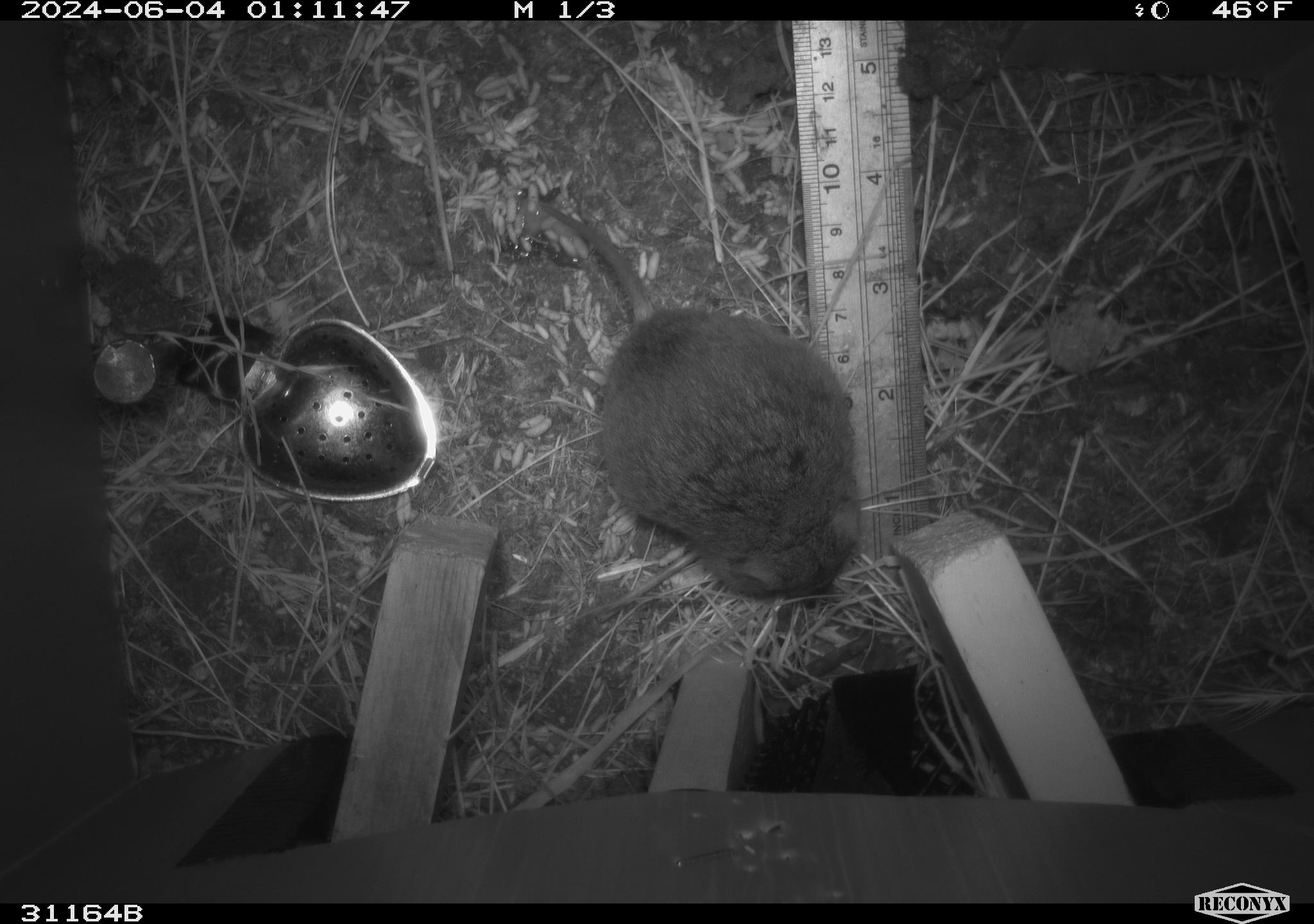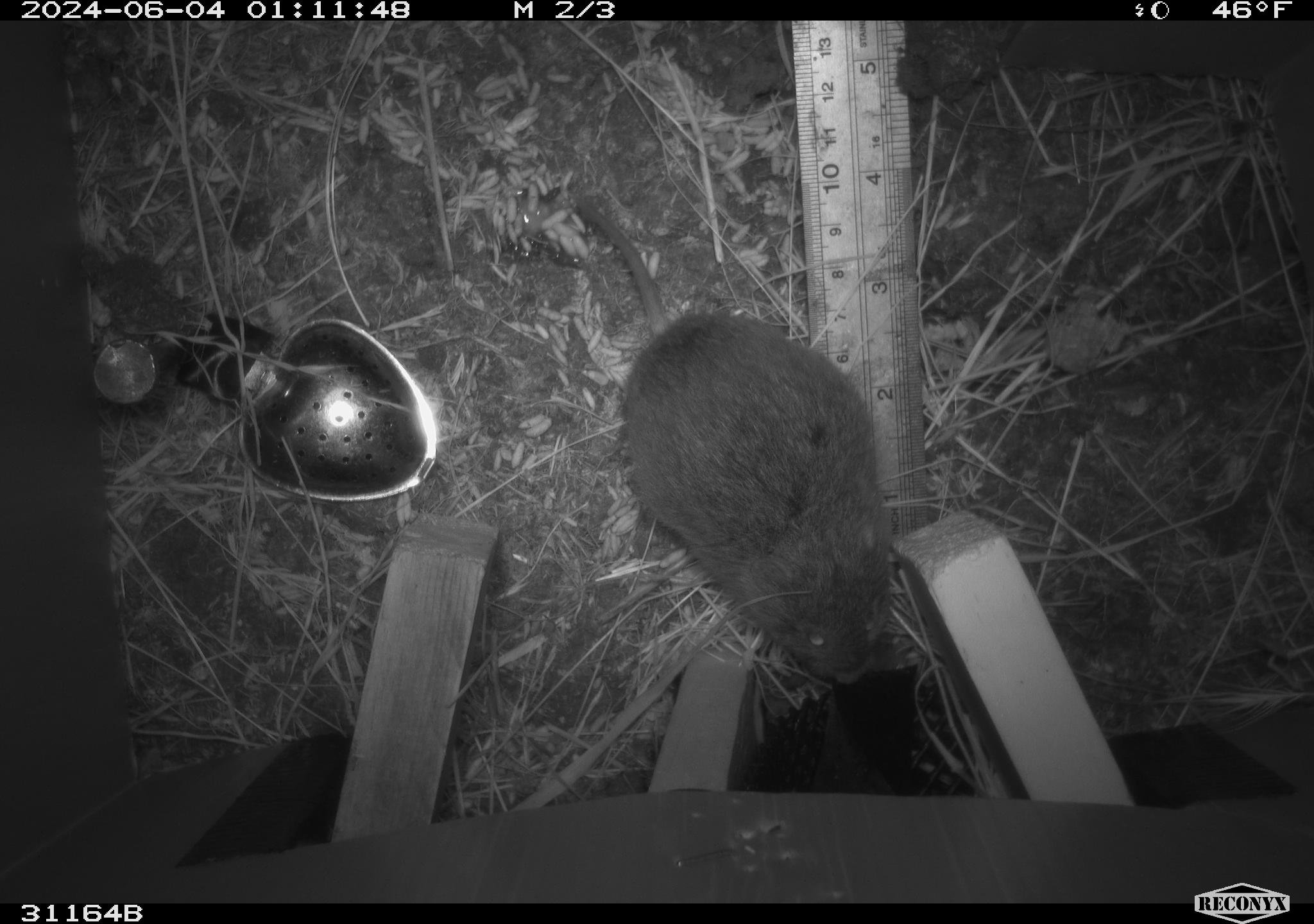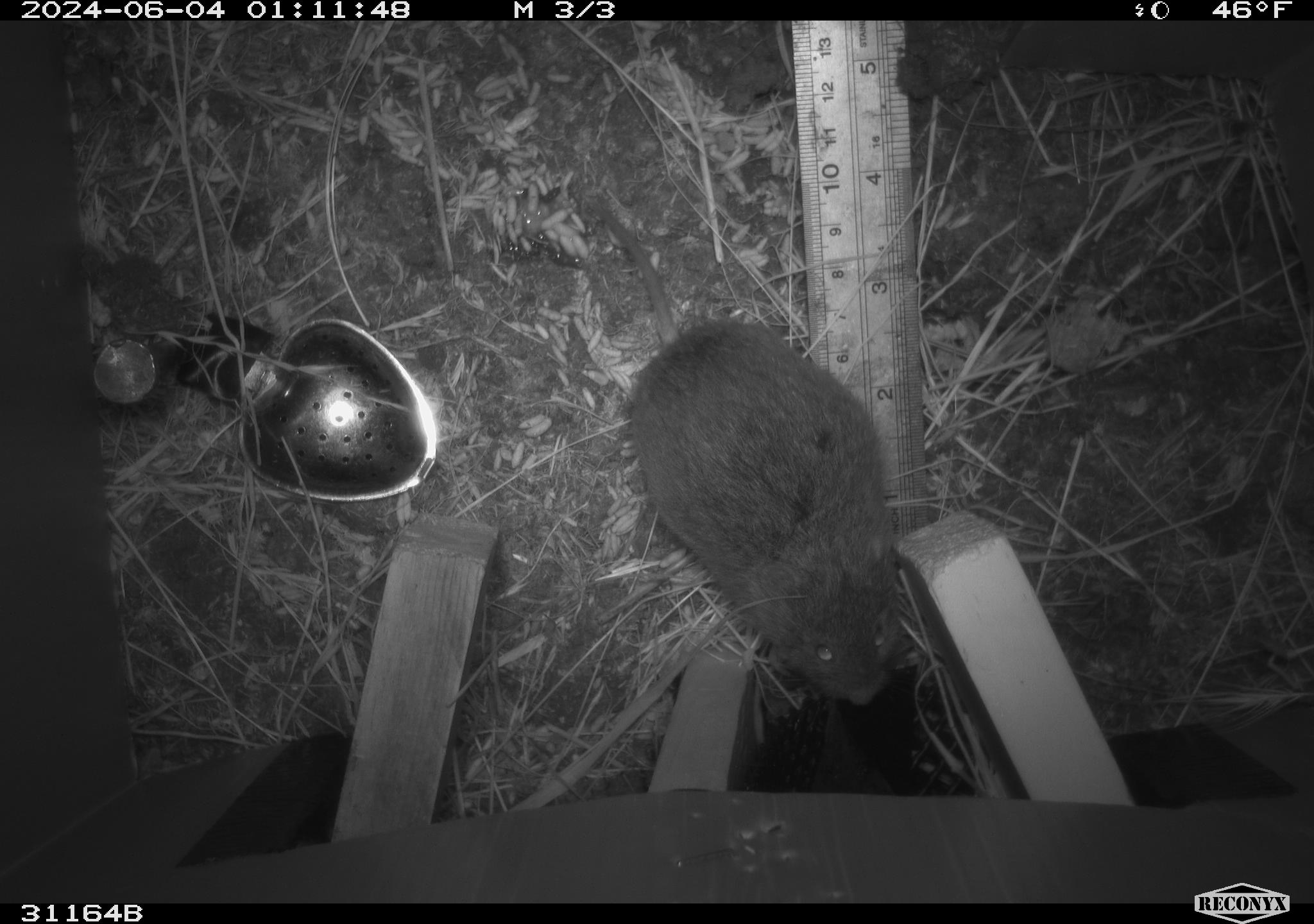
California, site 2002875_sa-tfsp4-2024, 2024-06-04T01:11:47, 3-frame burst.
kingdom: Animalia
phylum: Chordata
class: Mammalia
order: Rodentia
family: Cricetidae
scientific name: Arvicolinae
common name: voles, lemmings, and muskrats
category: arvicolinae subfamily